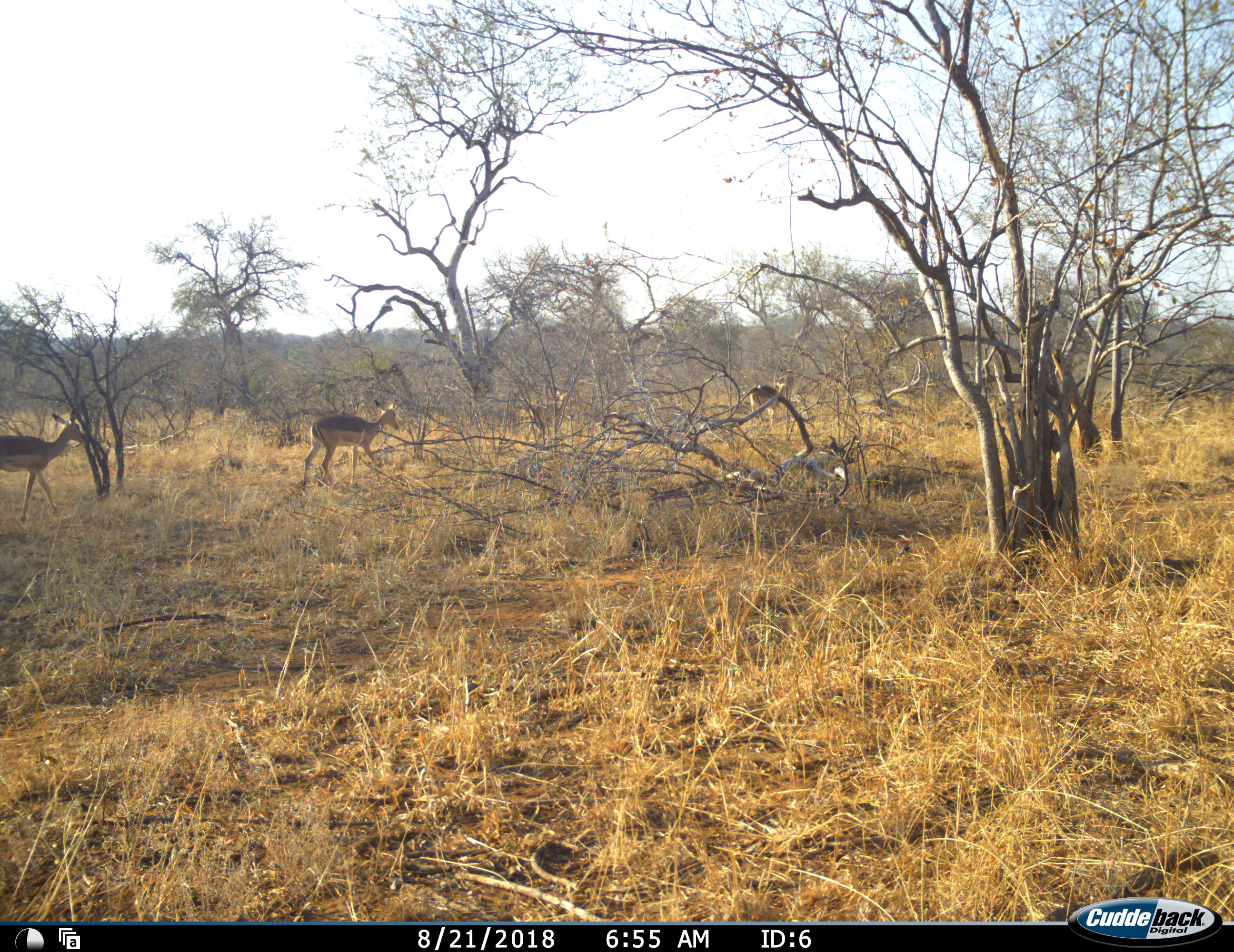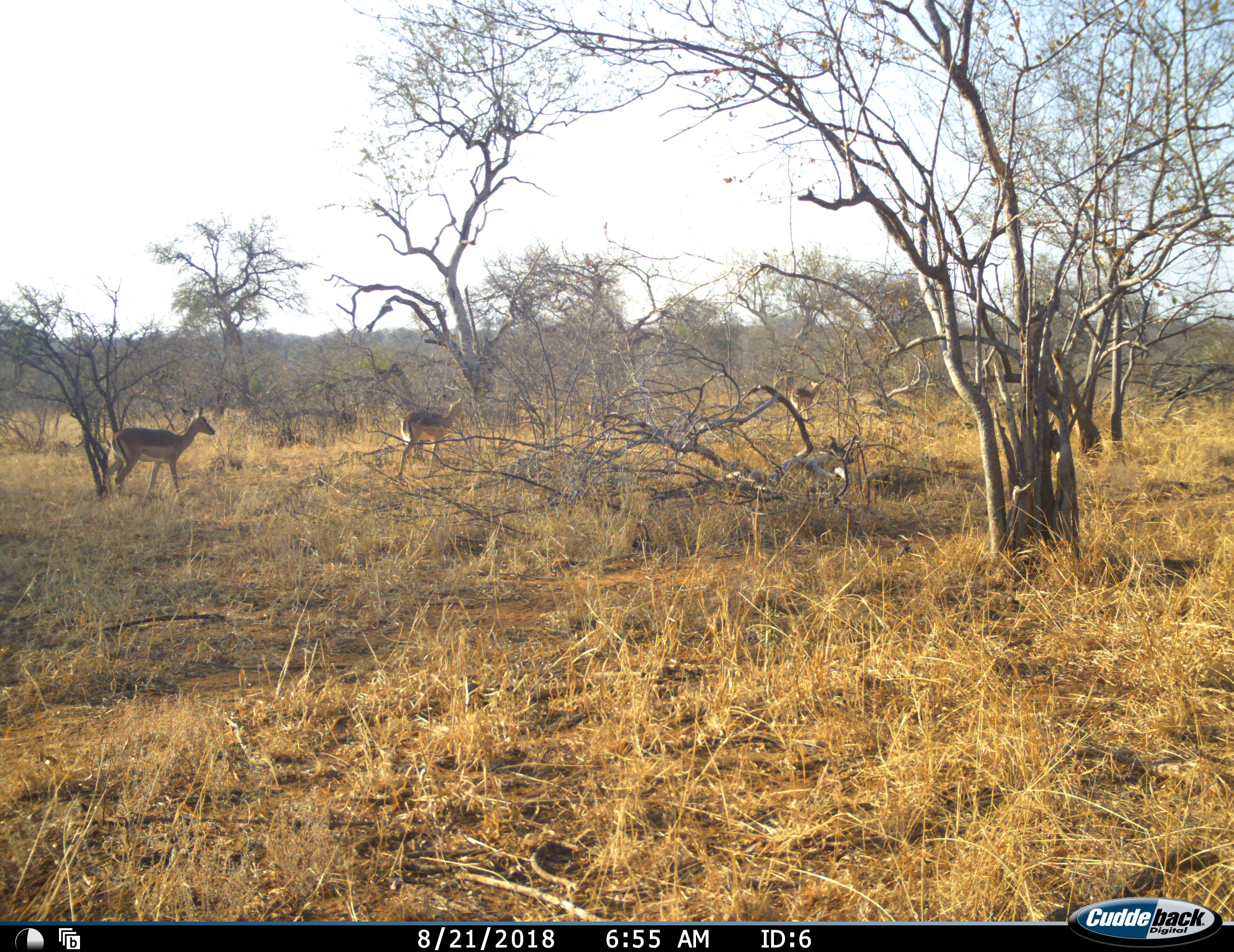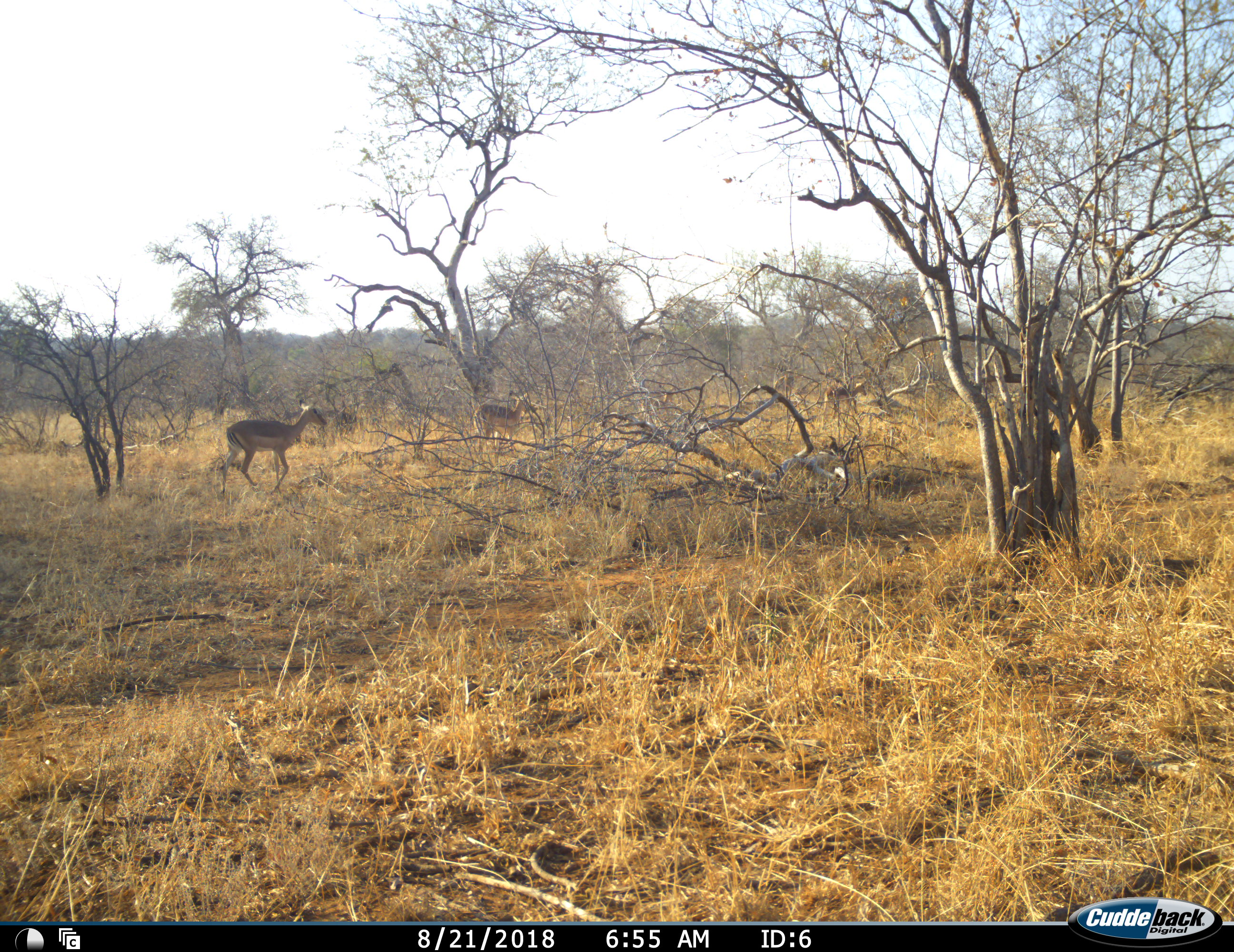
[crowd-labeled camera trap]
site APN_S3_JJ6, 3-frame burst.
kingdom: Animalia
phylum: Chordata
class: Mammalia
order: Artiodactyla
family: Bovidae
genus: Aepyceros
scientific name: Aepyceros melampus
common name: impala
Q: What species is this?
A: Impala (Aepyceros melampus).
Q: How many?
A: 4.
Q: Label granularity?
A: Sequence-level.